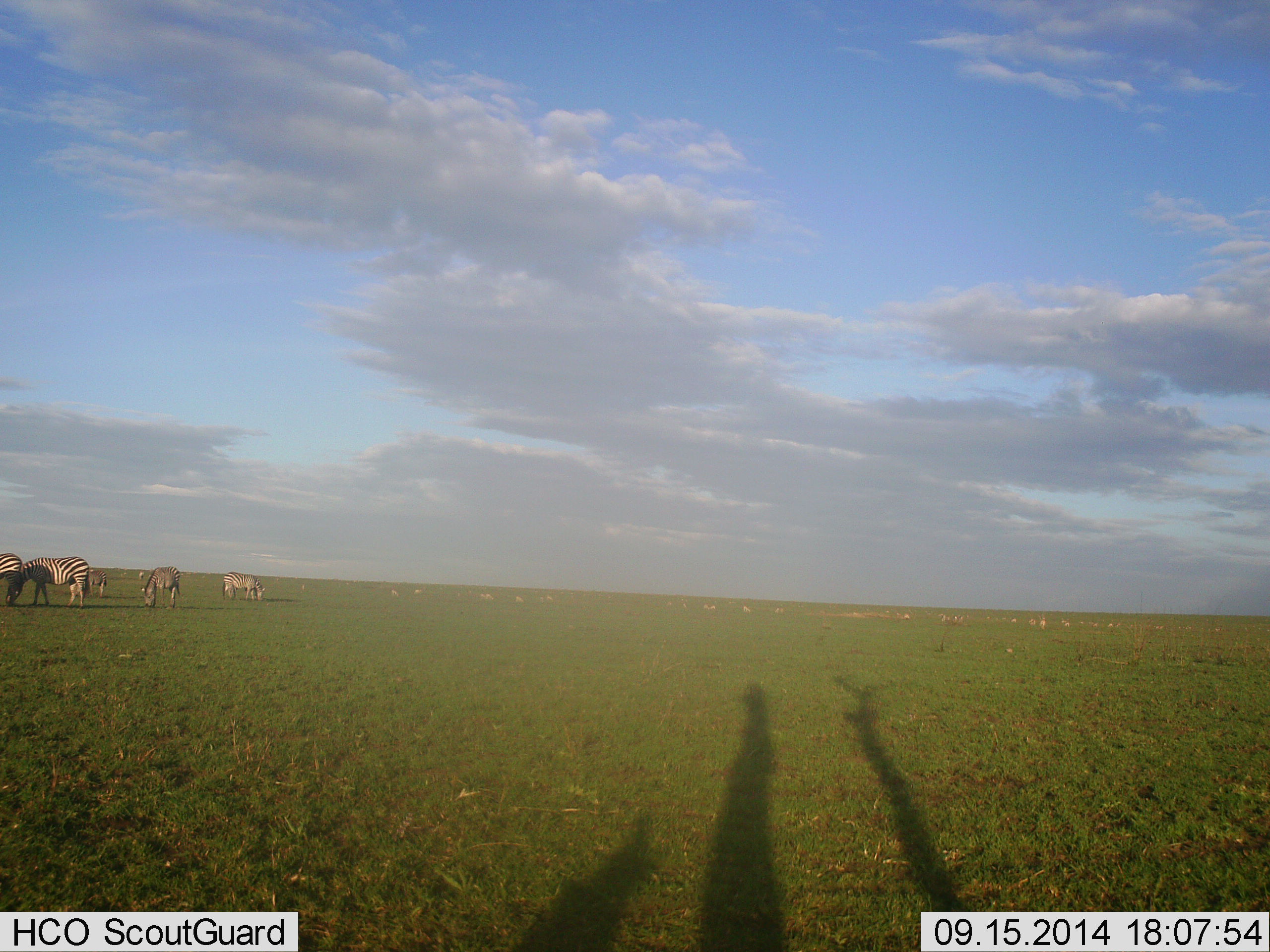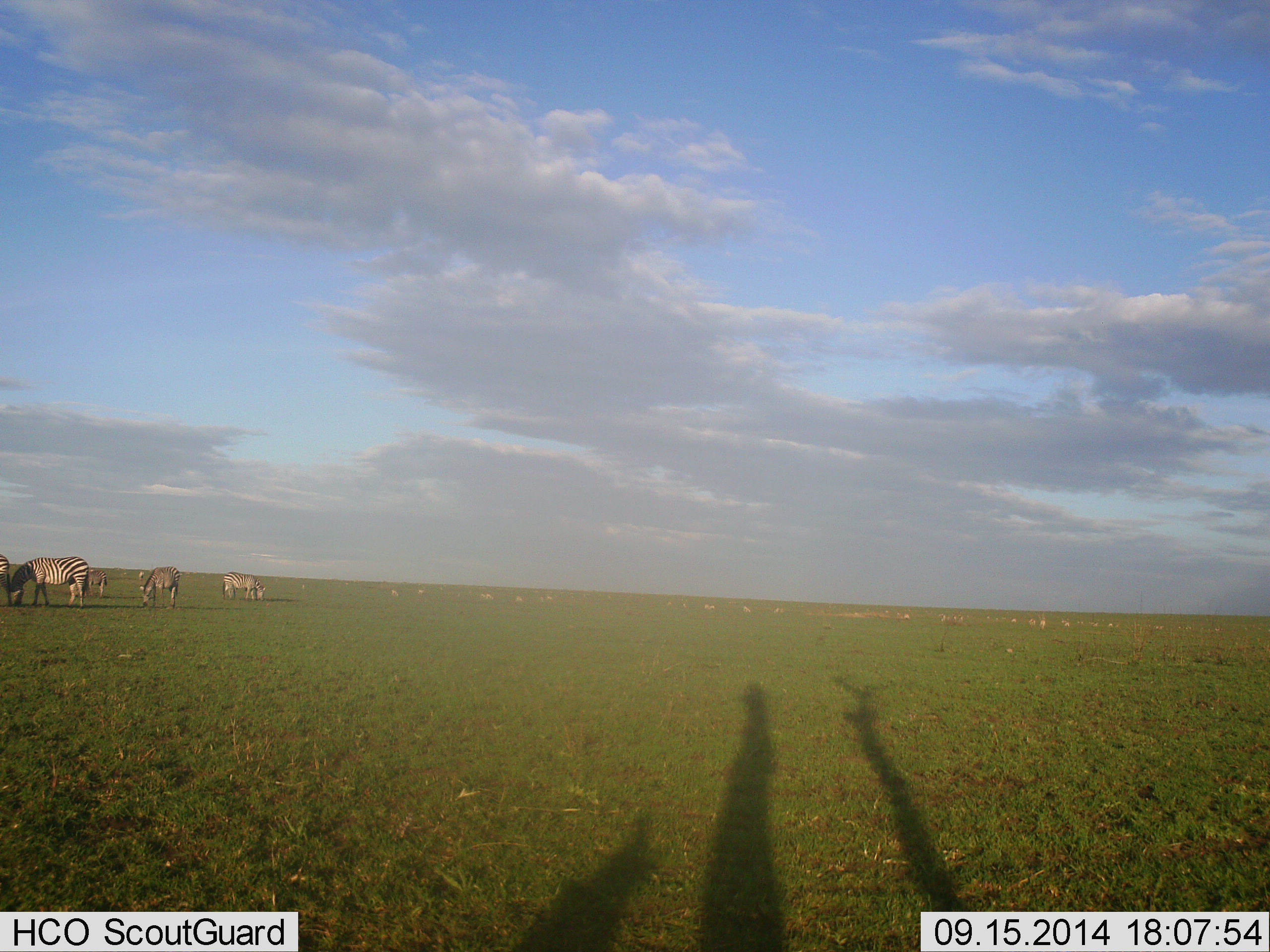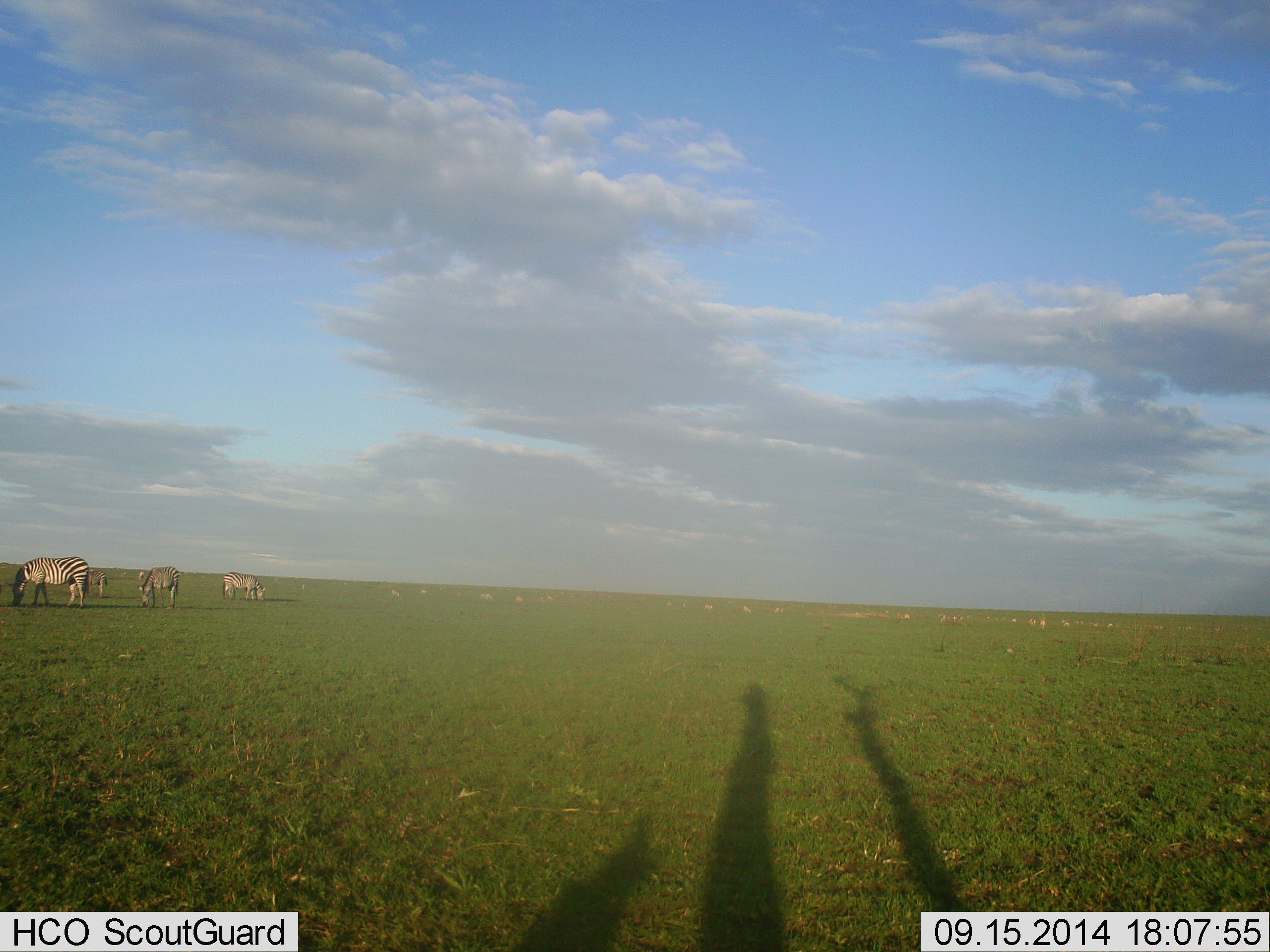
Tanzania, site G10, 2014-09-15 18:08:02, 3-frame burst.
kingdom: Animalia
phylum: Chordata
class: Mammalia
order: Perissodactyla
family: Equidae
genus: Equus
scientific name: Equus quagga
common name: plains zebra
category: zebra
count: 11-50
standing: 70%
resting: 0%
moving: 20%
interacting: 0%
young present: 0%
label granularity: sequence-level